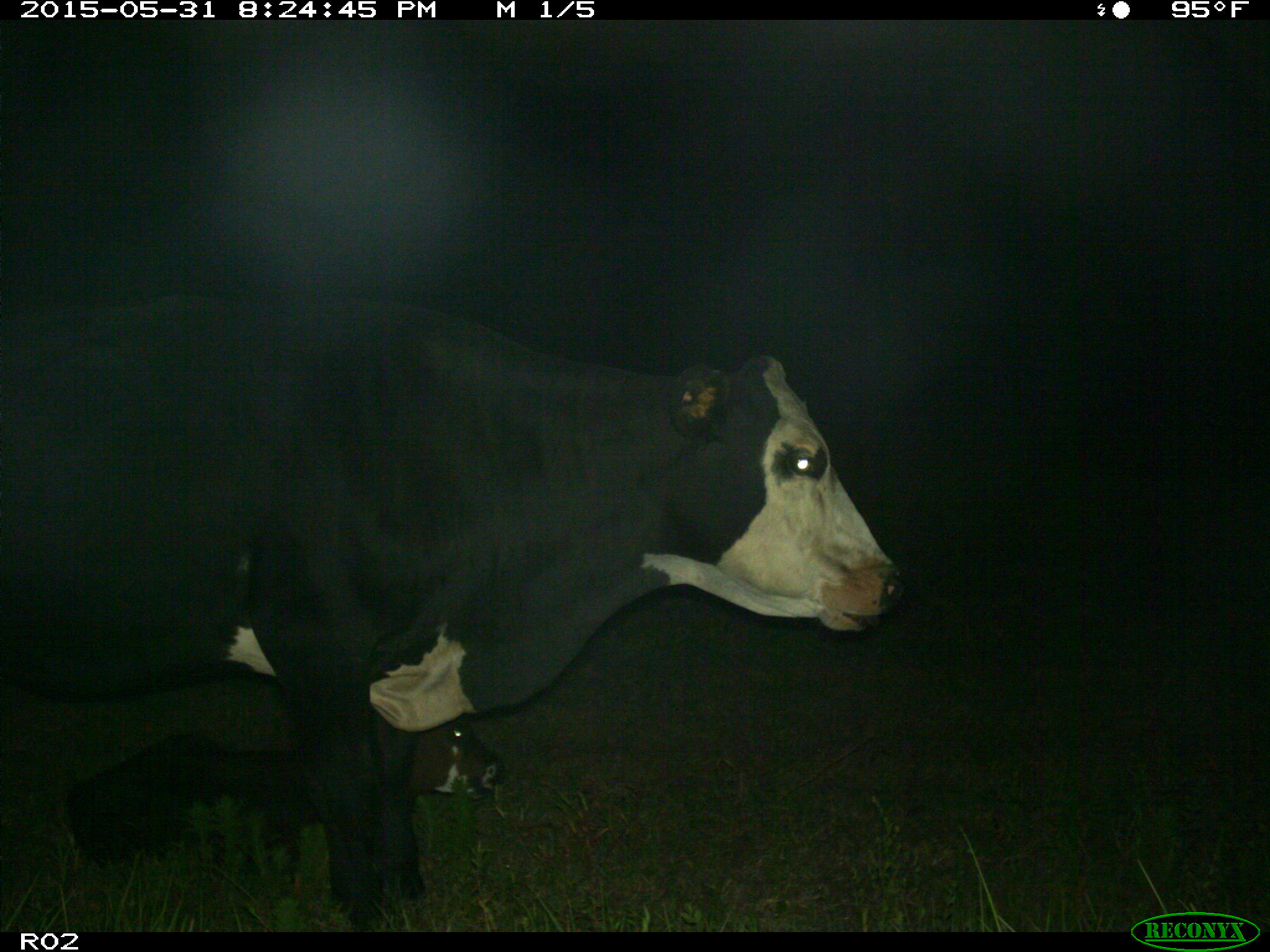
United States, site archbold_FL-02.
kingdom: Animalia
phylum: Chordata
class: Mammalia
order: Artiodactyla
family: Bovidae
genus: Bos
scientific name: Bos taurus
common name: domestic cow